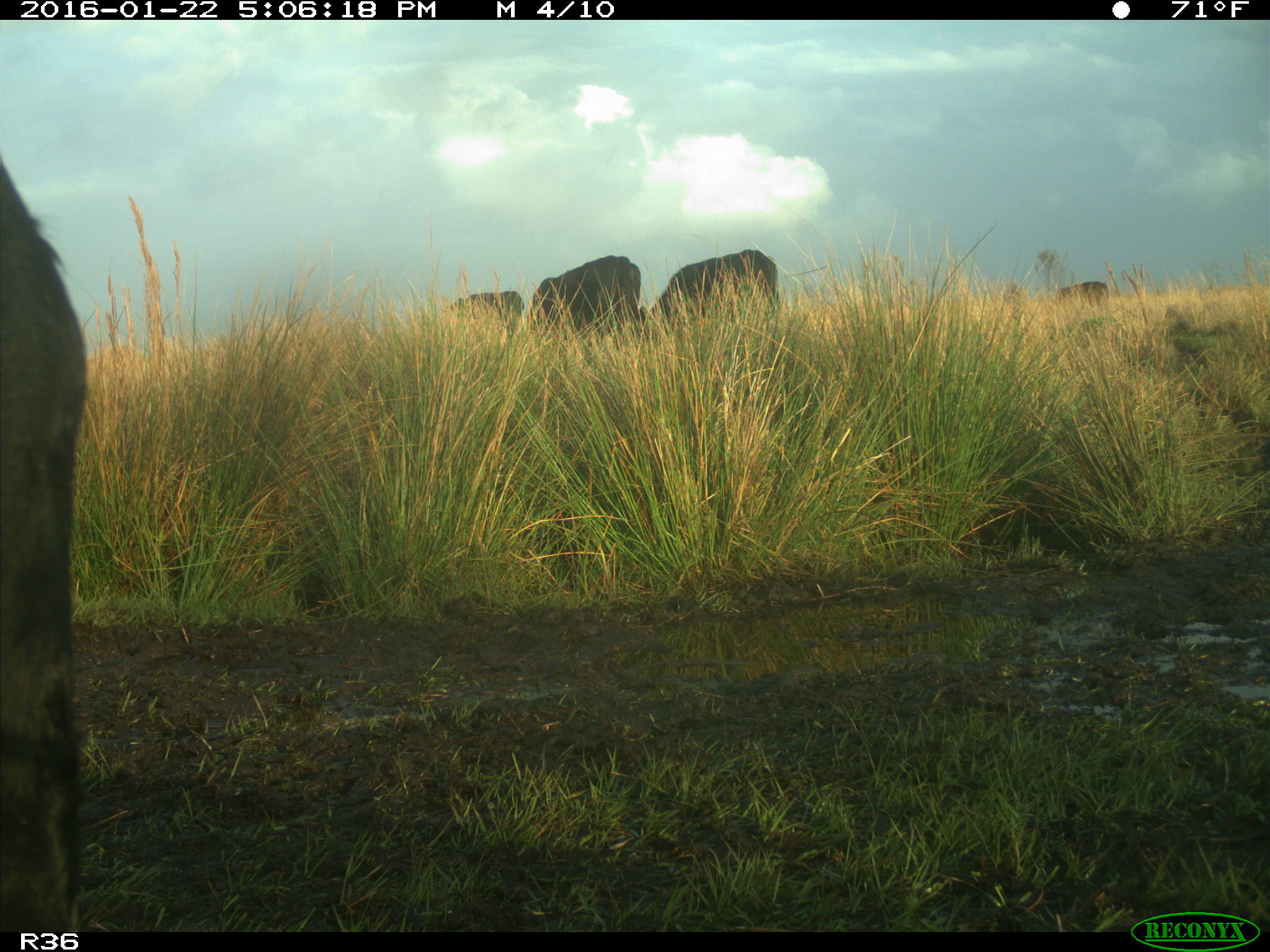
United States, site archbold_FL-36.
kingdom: Animalia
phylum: Chordata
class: Mammalia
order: Artiodactyla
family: Bovidae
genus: Bos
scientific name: Bos taurus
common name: domestic cow